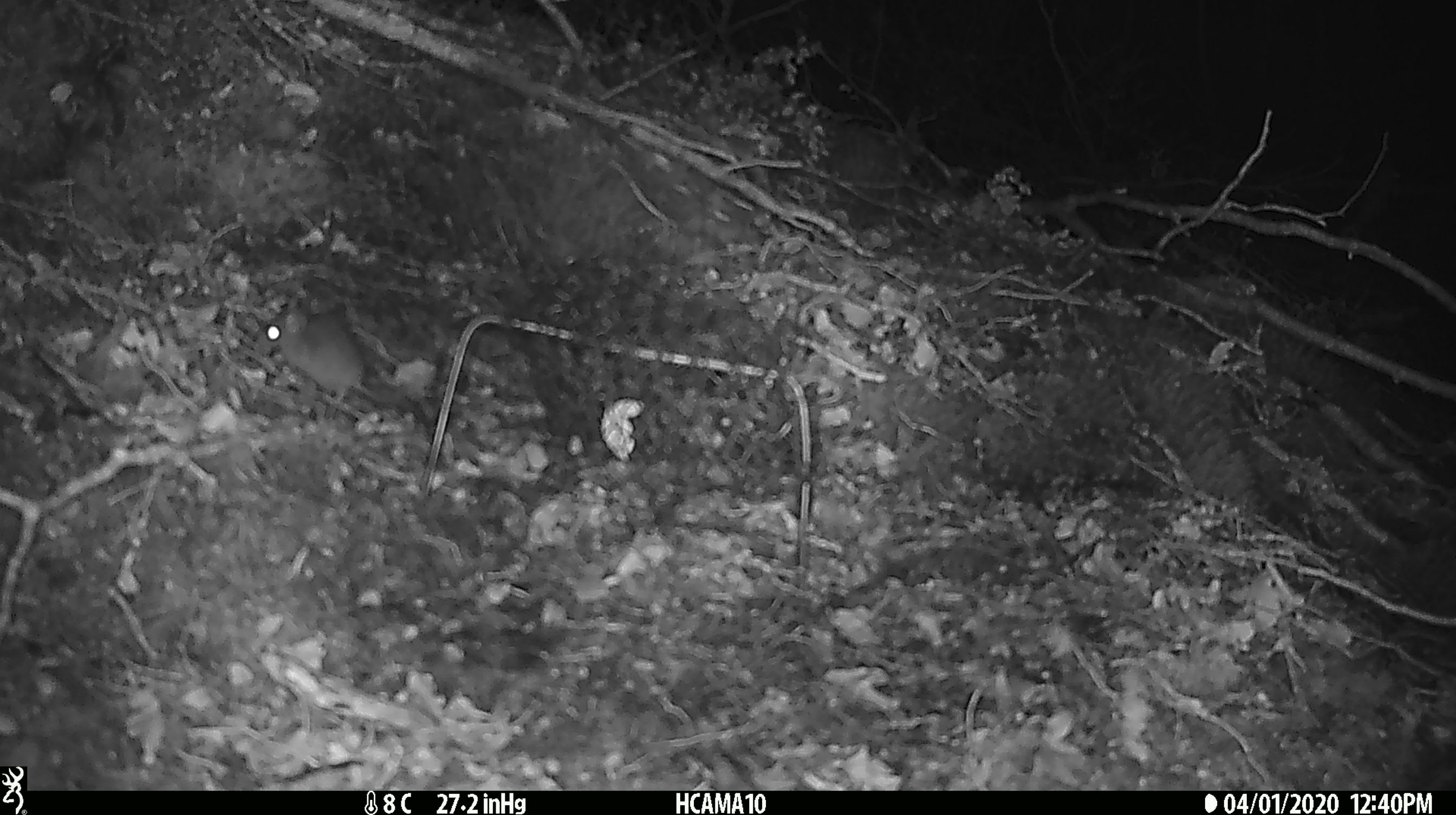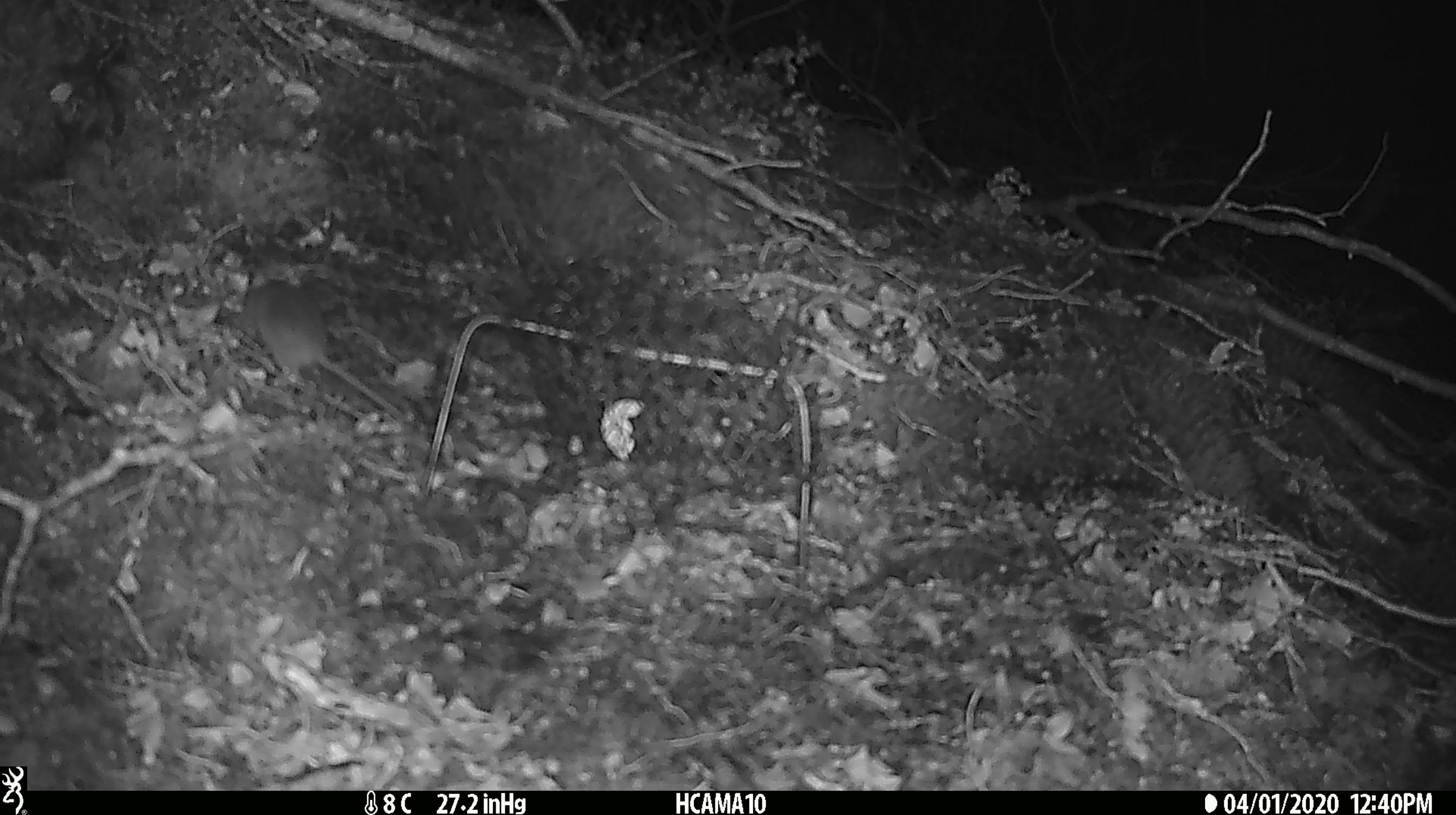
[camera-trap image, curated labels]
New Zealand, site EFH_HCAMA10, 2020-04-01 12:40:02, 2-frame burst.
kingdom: Animalia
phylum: Chordata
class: Mammalia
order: Rodentia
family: Muridae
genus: Mus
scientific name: Mus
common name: mouse